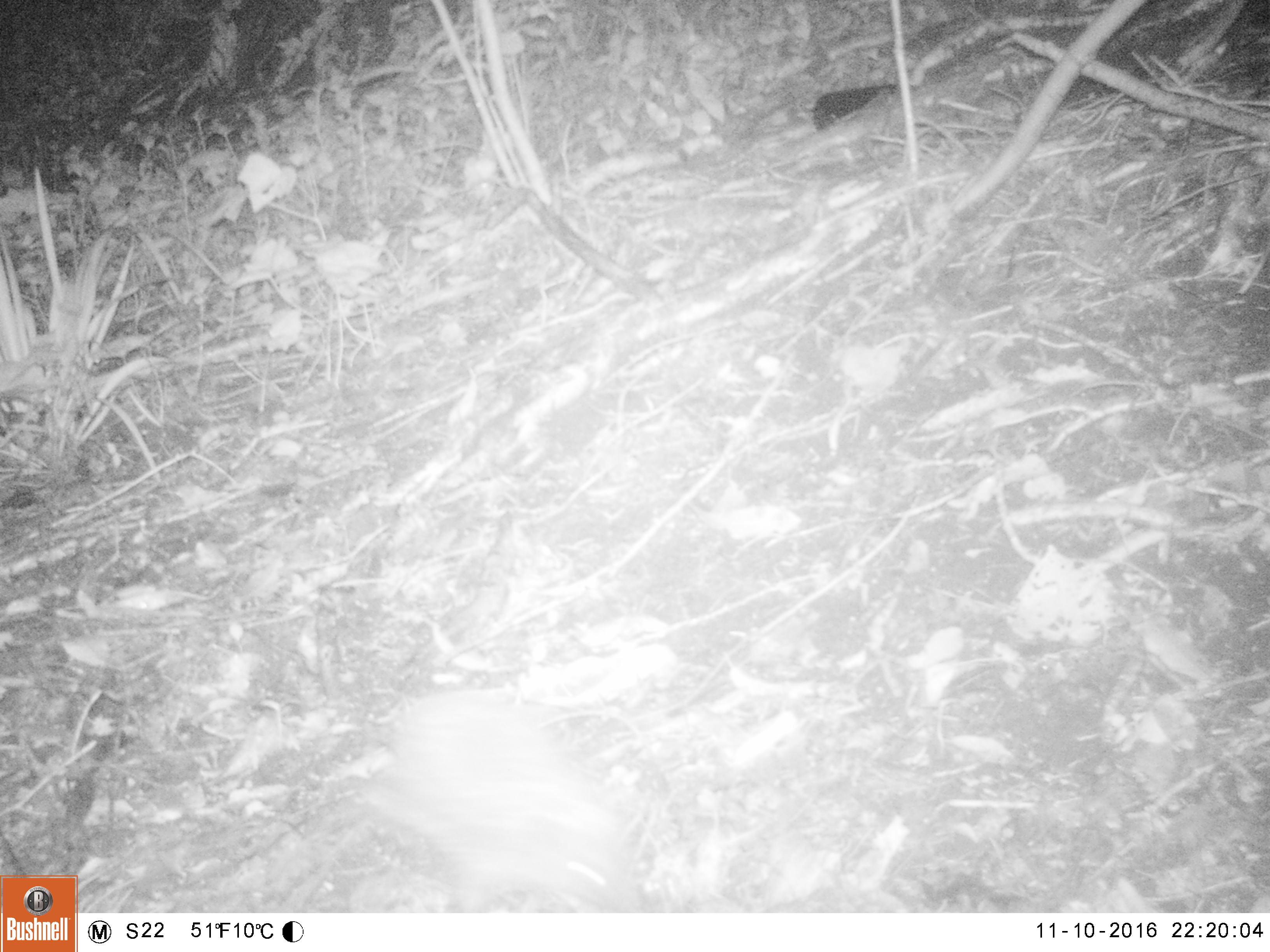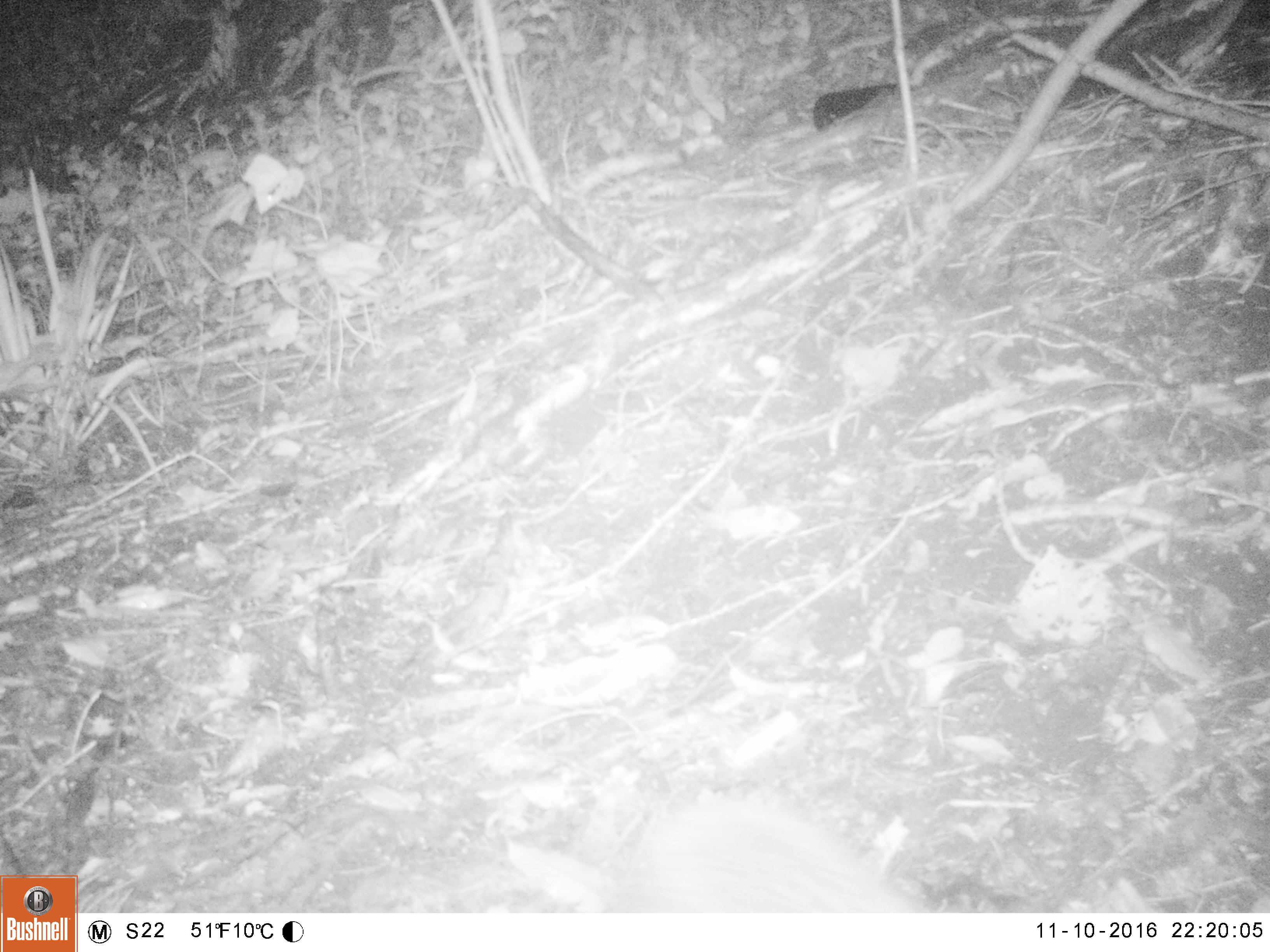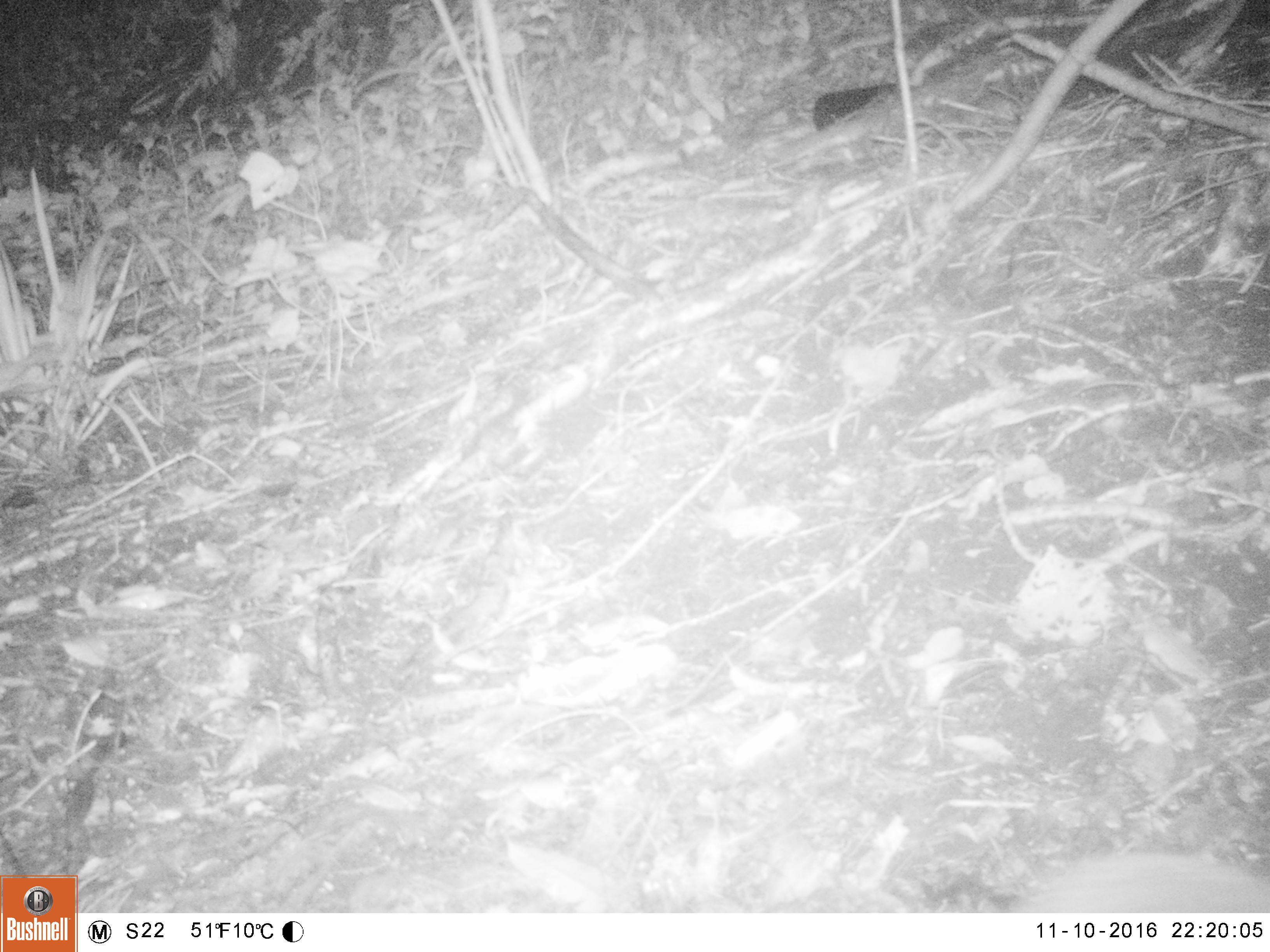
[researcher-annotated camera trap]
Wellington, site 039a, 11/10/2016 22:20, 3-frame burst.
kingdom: Animalia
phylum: Chordata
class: Mammalia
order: Eulipotyphla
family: Erinaceidae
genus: Erinaceus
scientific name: Erinaceus europaeus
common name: hedgehog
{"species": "hedgehog (Erinaceus europaeus)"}